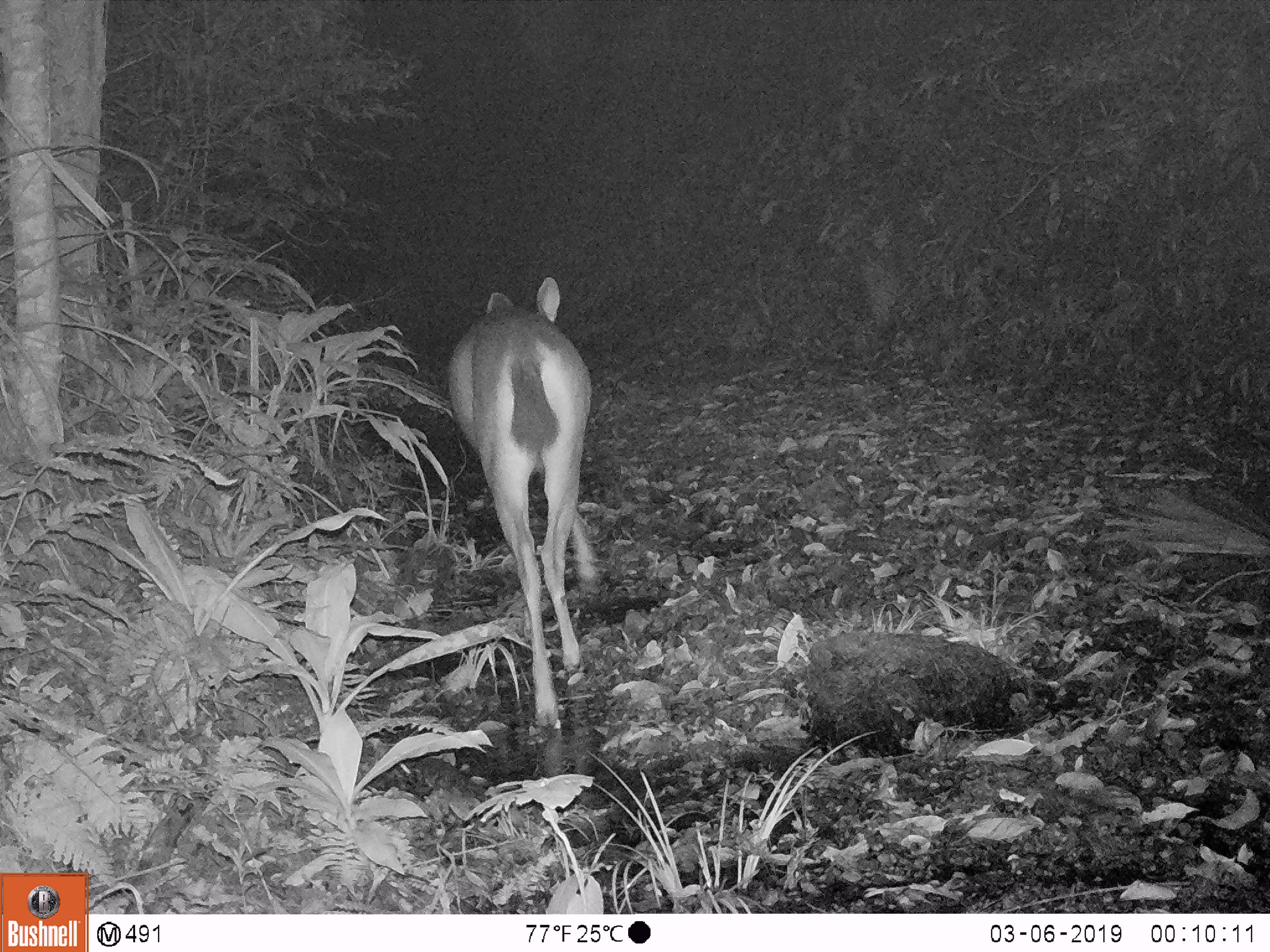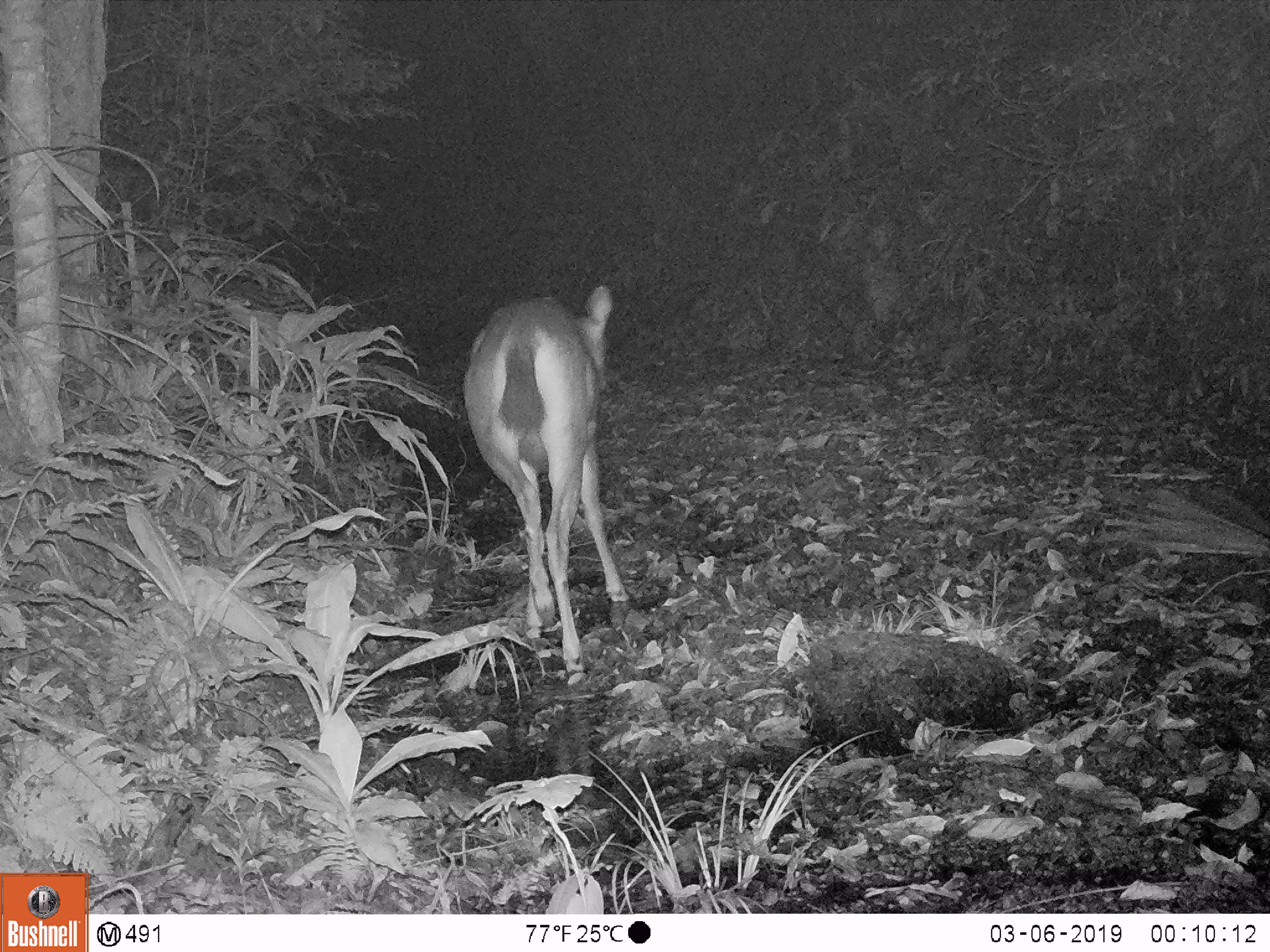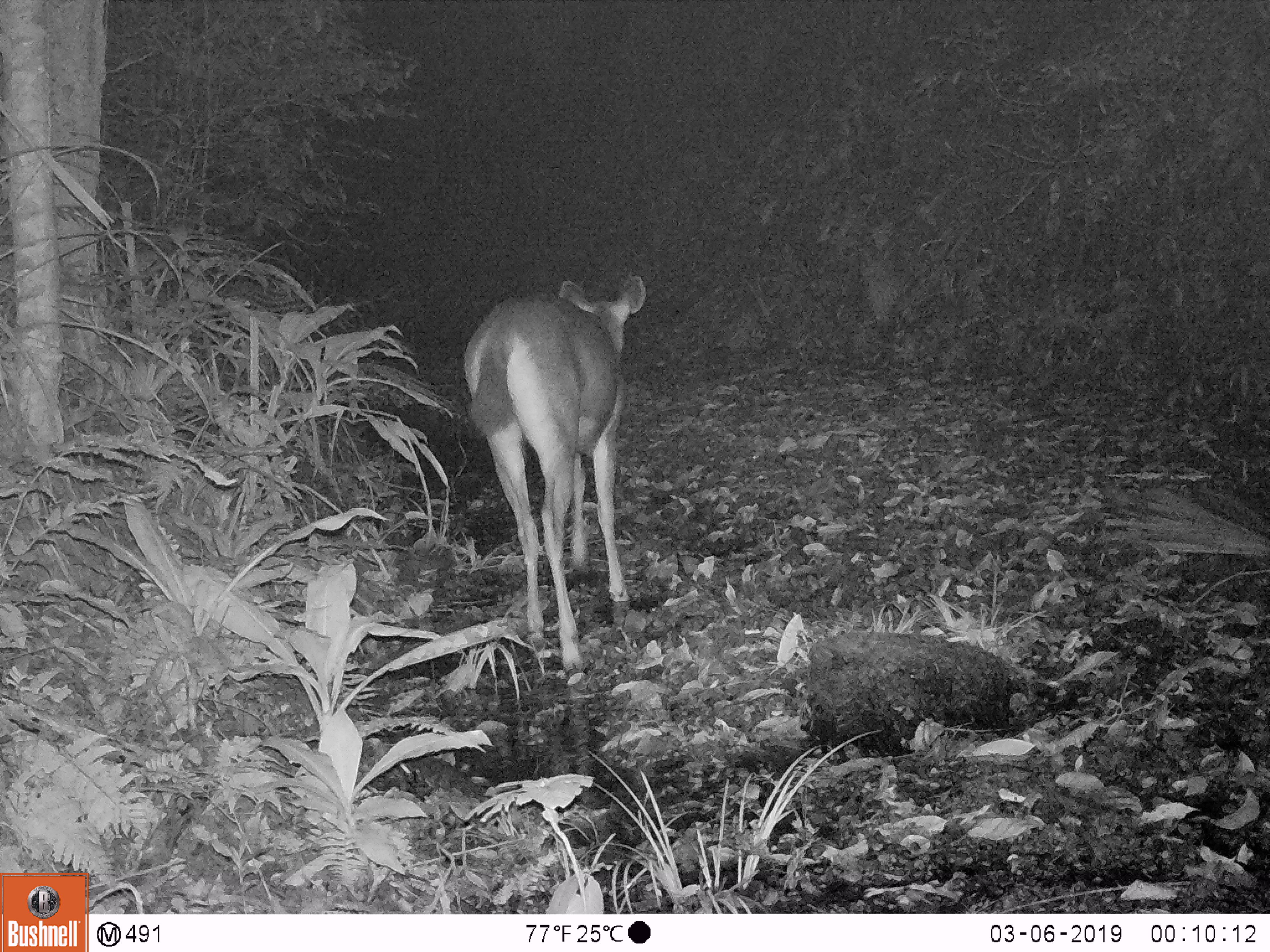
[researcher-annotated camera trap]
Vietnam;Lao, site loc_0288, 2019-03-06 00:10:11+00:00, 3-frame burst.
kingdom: Animalia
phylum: Chordata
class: Mammalia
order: Artiodactyla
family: Cervidae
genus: Rusa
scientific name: Rusa unicolor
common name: sambar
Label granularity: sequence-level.